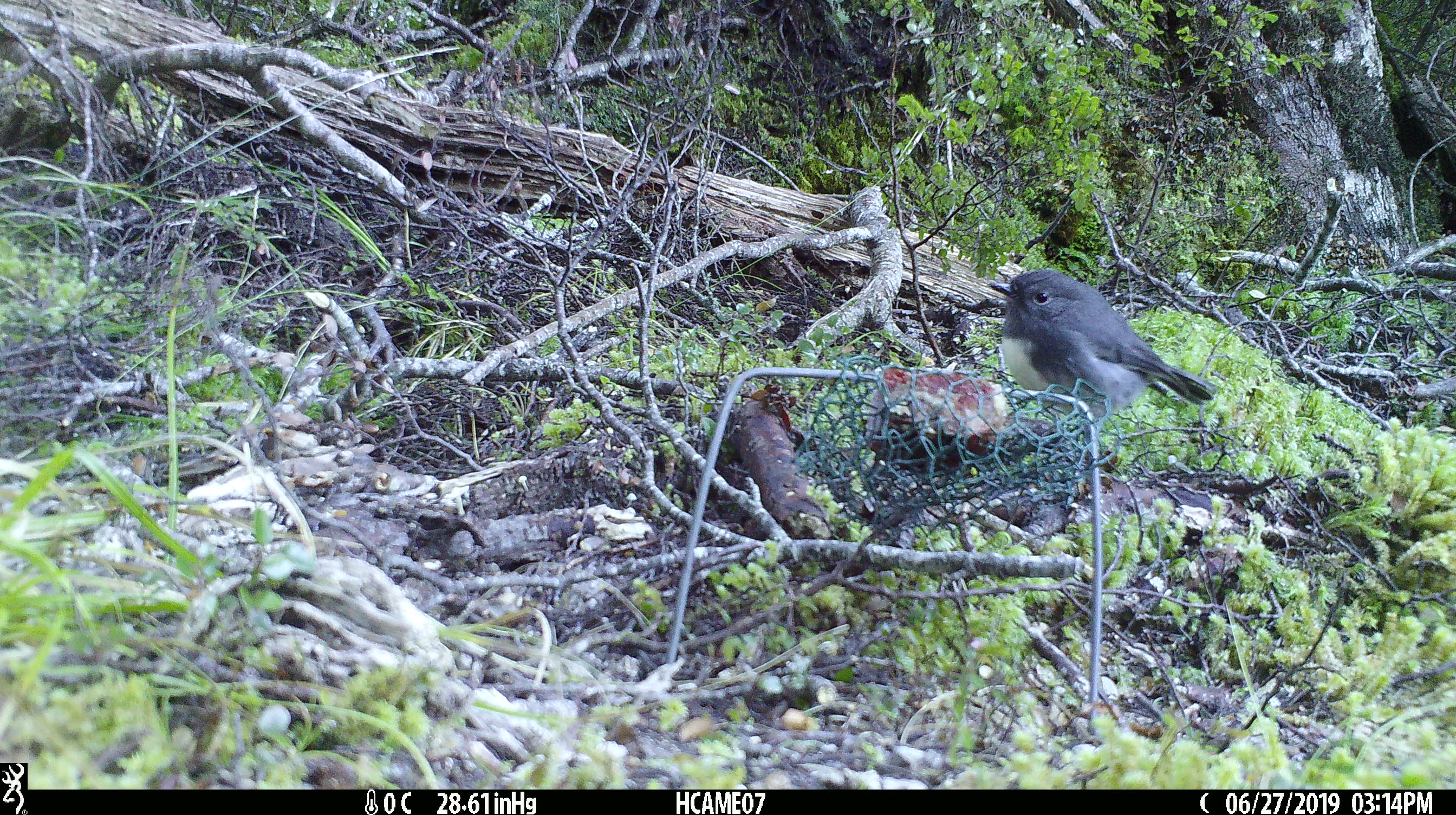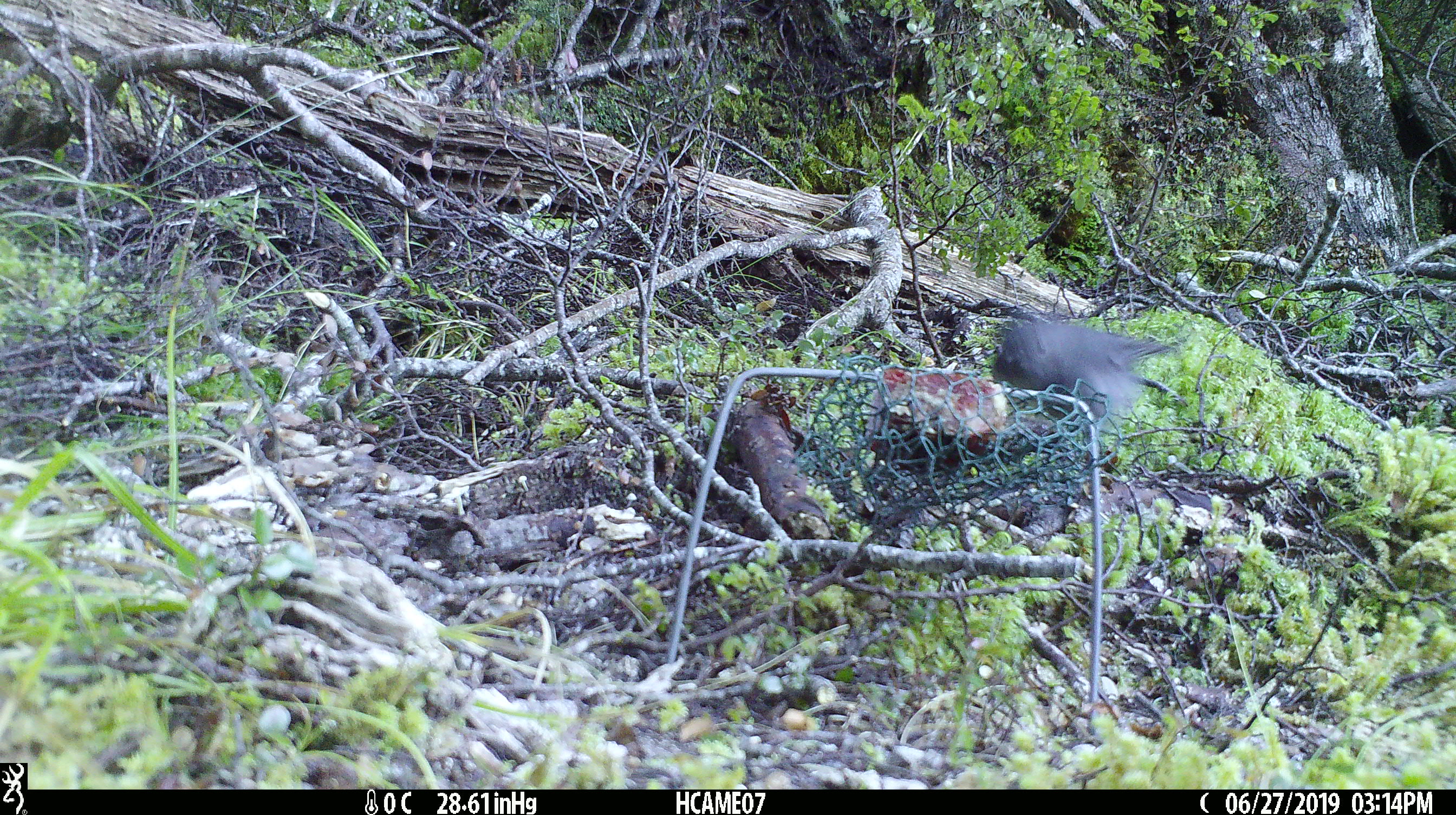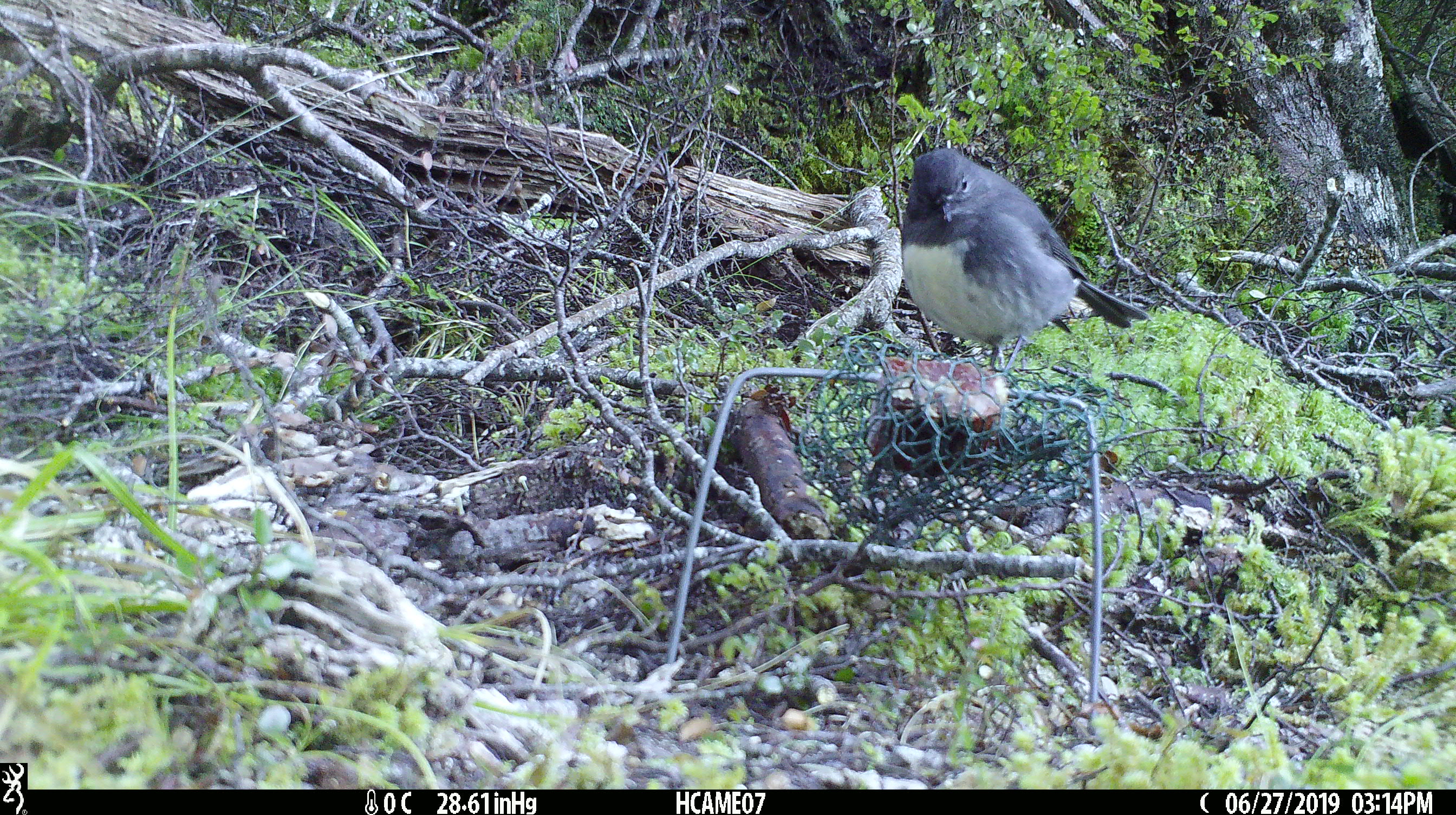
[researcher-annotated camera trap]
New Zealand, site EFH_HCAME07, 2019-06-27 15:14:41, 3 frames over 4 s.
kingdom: Animalia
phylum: Chordata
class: Aves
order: Passeriformes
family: Petroicidae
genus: Petroica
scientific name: Petroica australis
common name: new zealand robin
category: robin